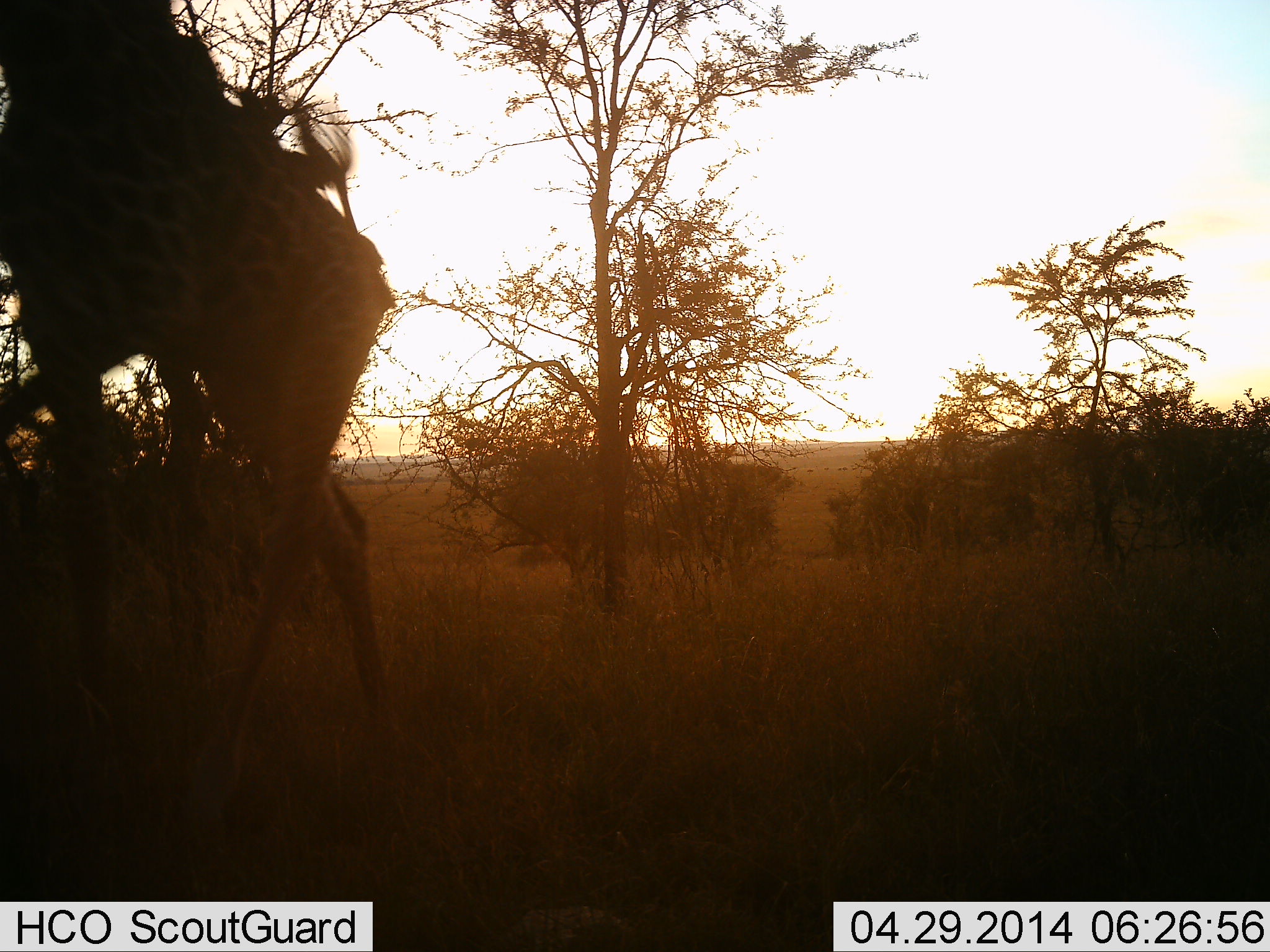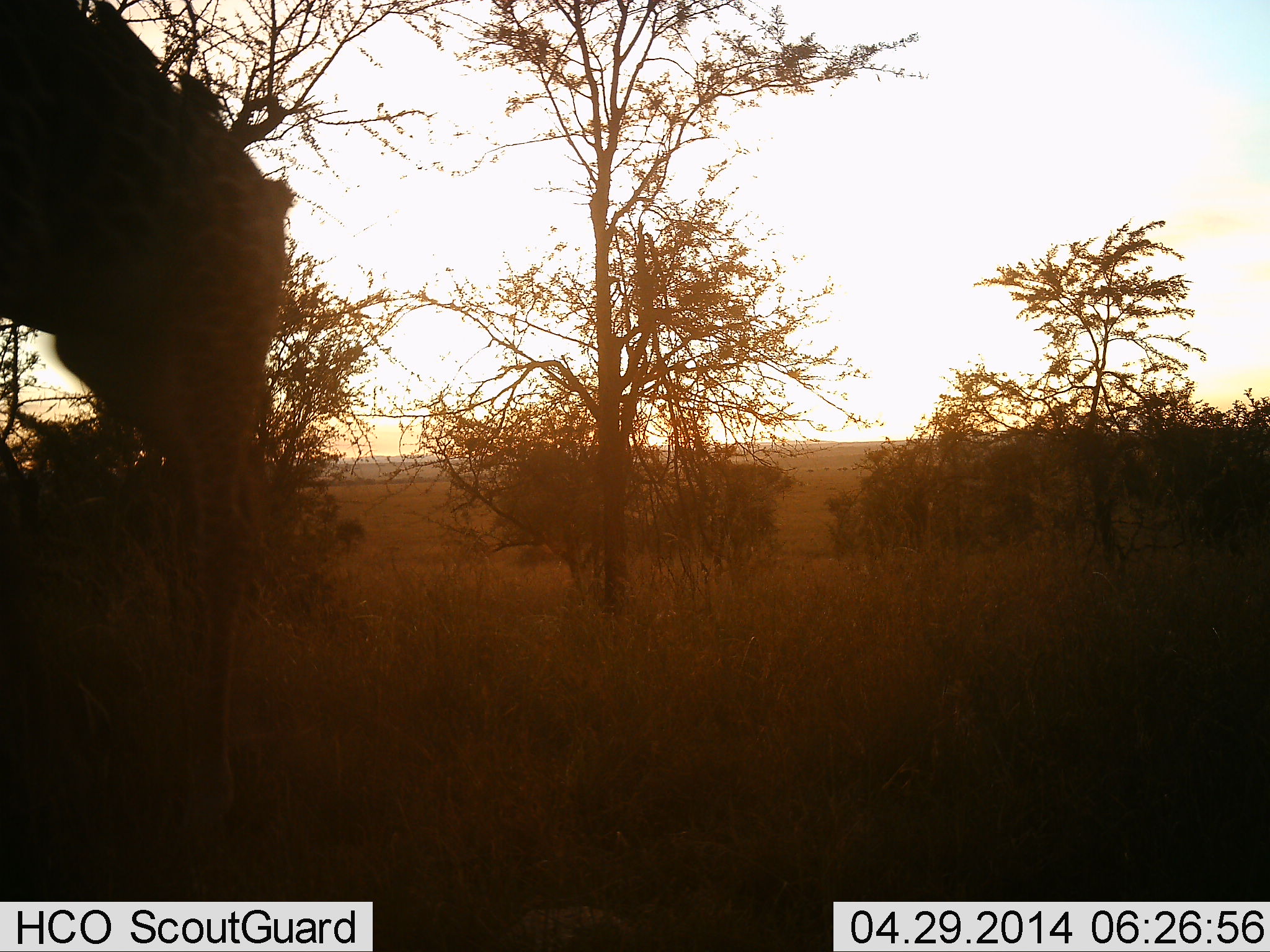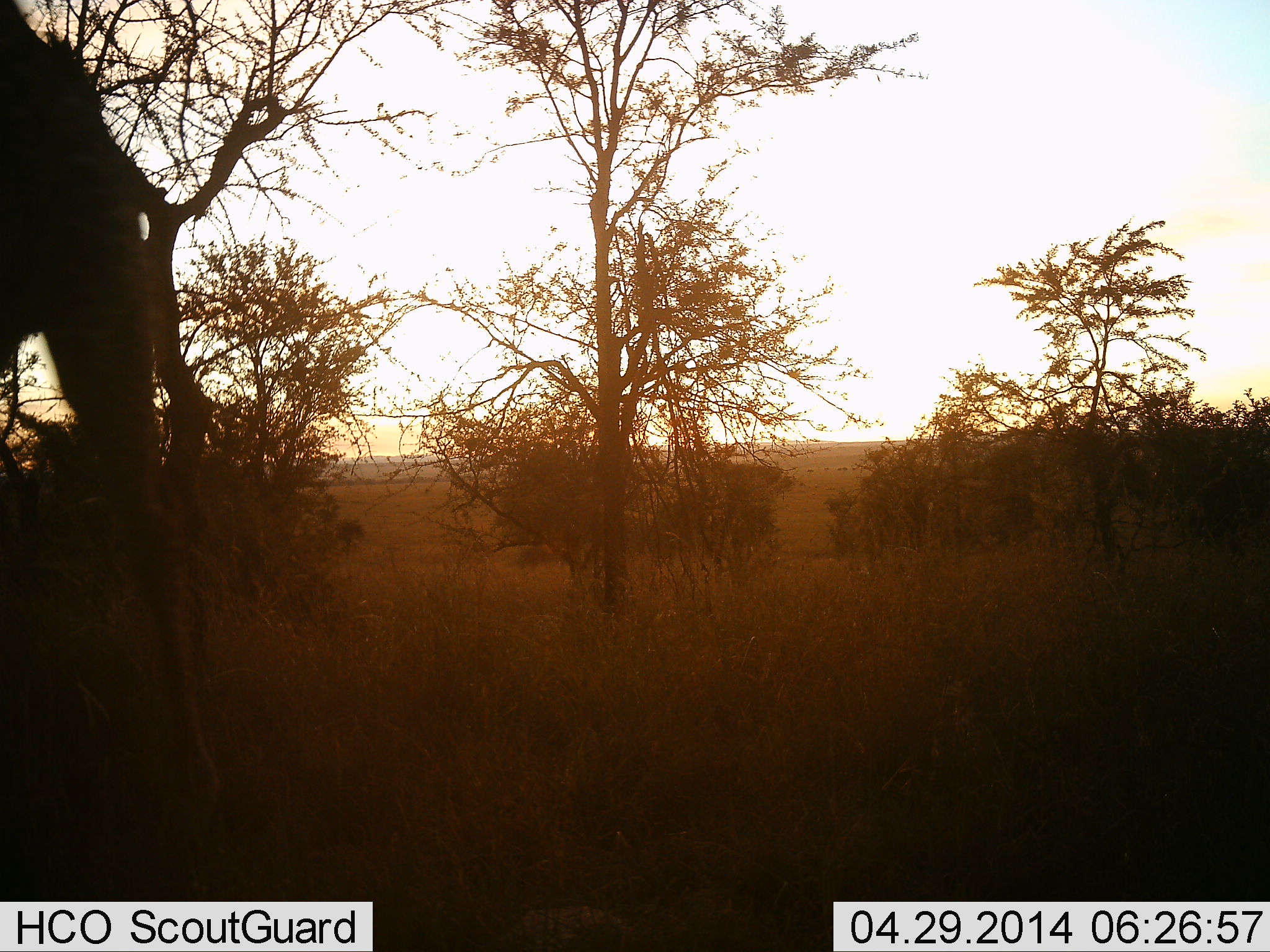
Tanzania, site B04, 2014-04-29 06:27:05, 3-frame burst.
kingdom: Animalia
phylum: Chordata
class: Mammalia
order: Artiodactyla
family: Giraffidae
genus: Giraffa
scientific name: Giraffa camelopardalis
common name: giraffe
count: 1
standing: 0%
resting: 0%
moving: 100%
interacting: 0%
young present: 0%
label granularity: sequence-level